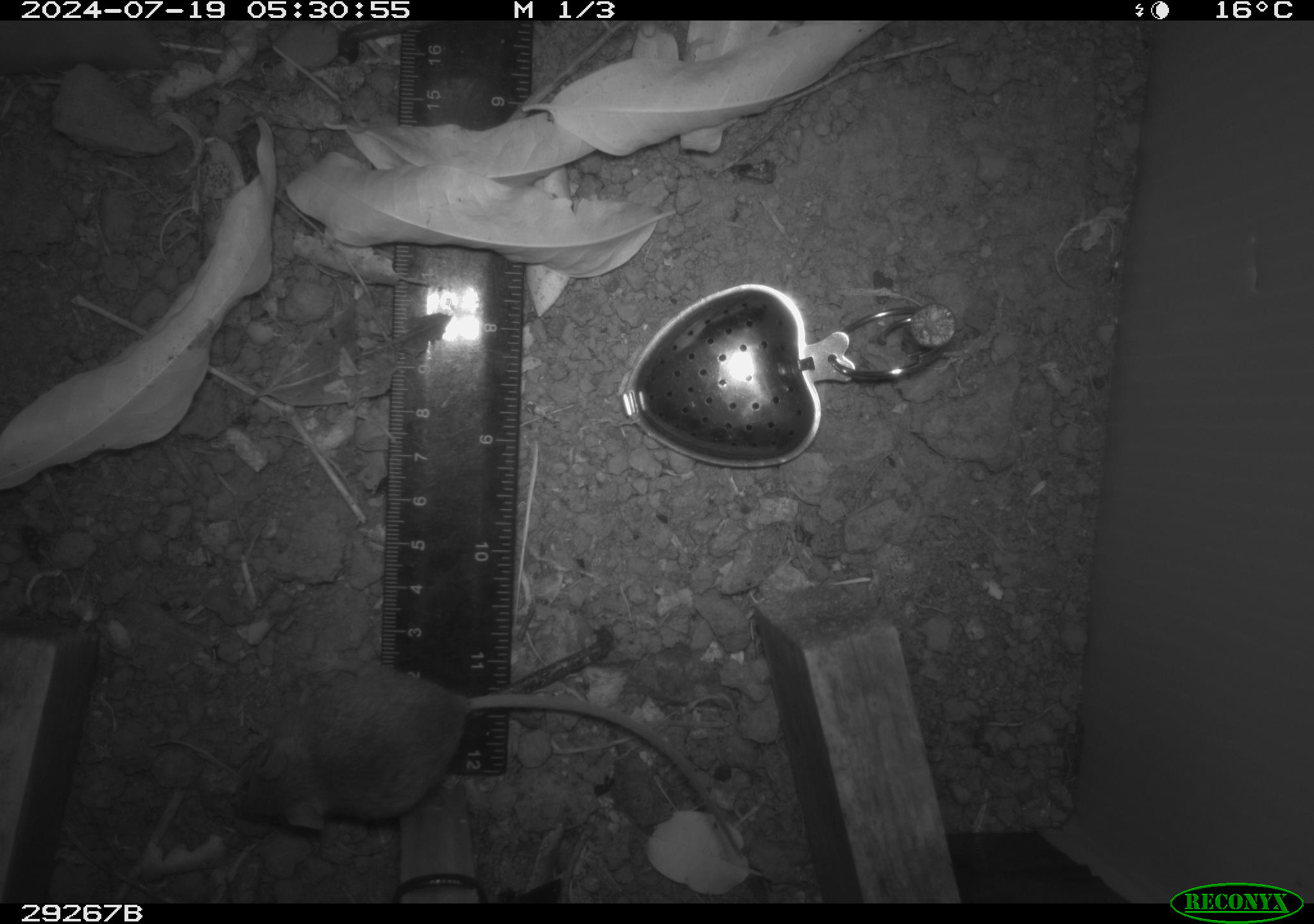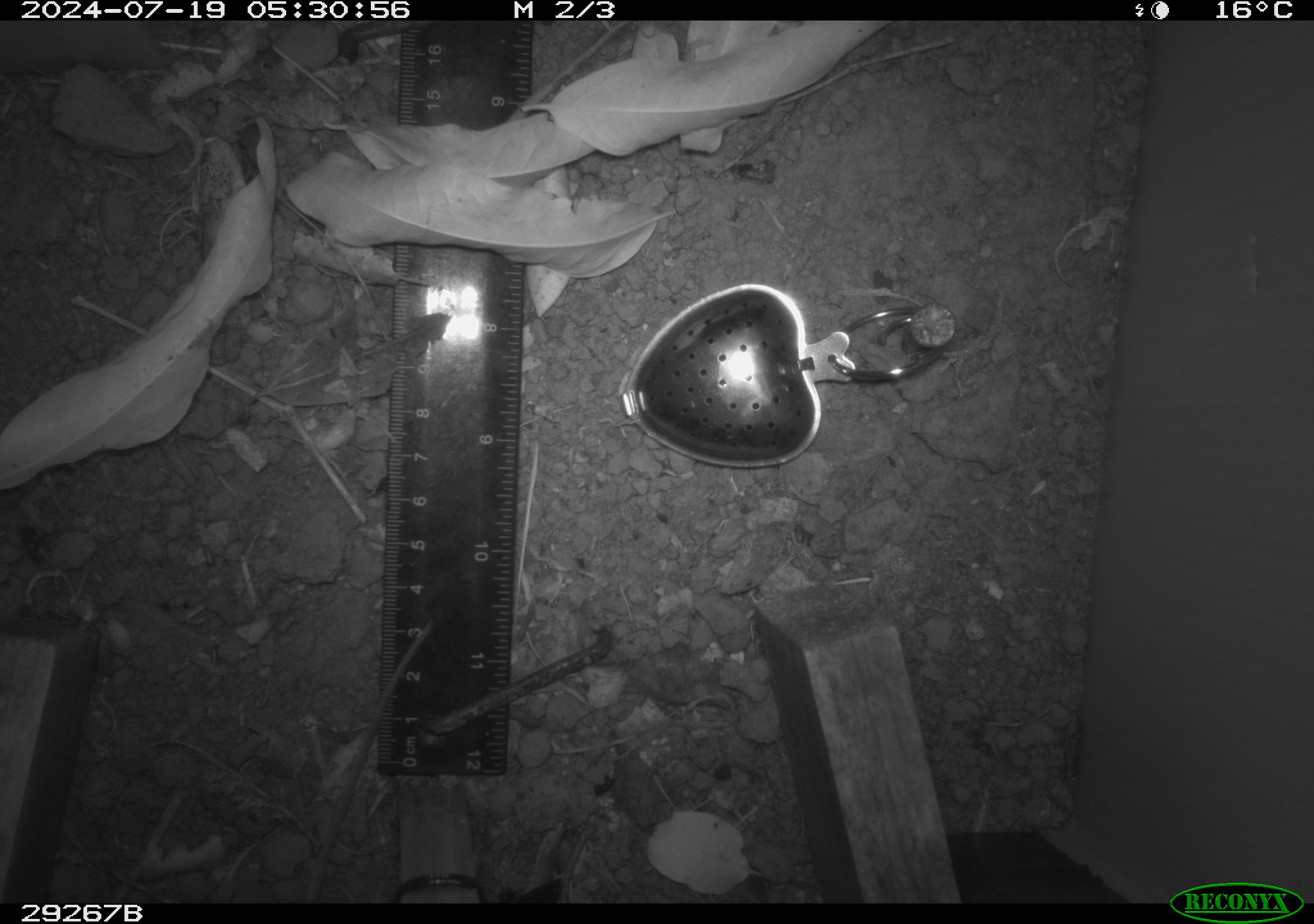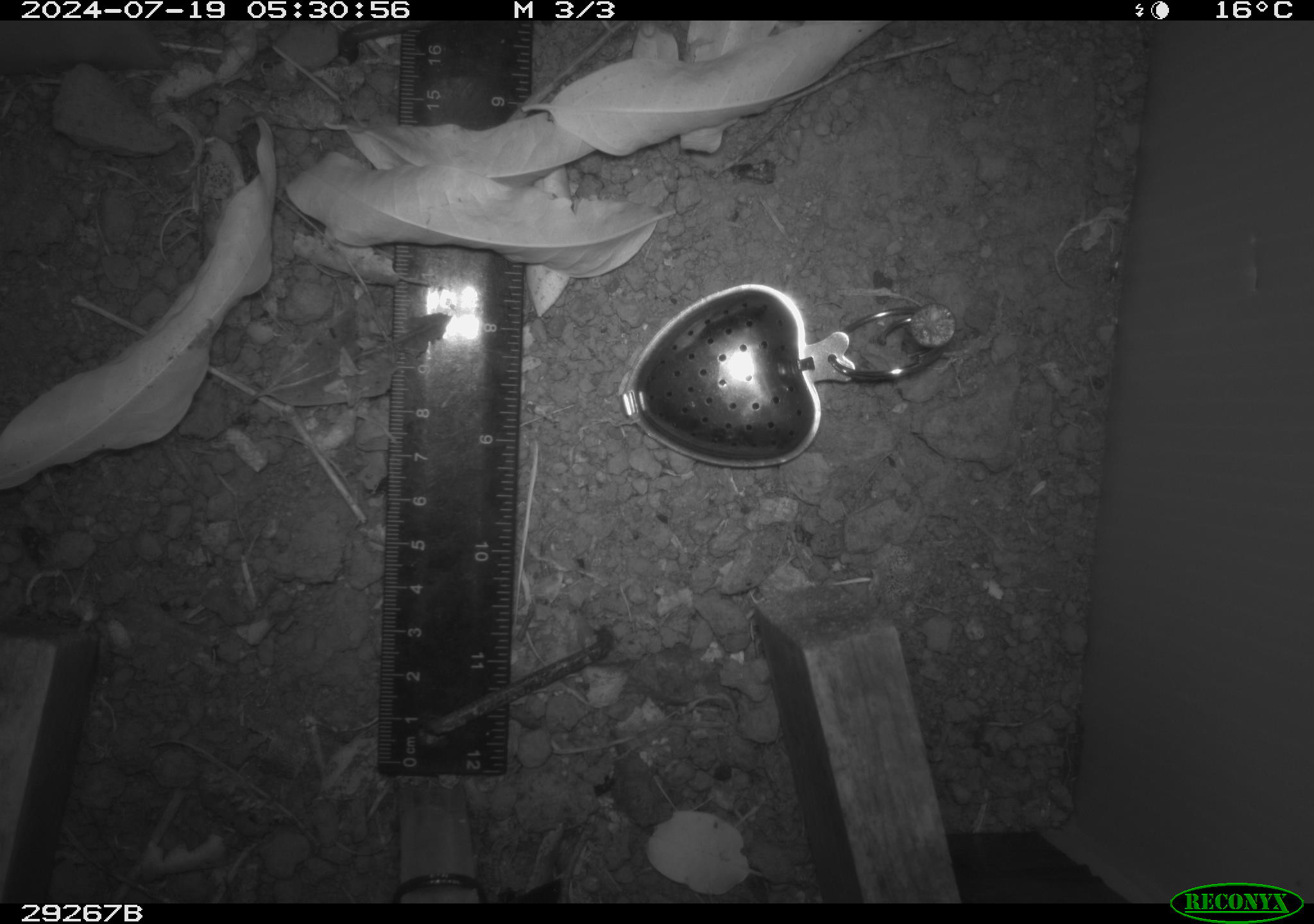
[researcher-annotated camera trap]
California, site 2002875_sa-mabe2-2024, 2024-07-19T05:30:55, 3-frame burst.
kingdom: Animalia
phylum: Chordata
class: Mammalia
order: Rodentia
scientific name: Rodentia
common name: mouse species